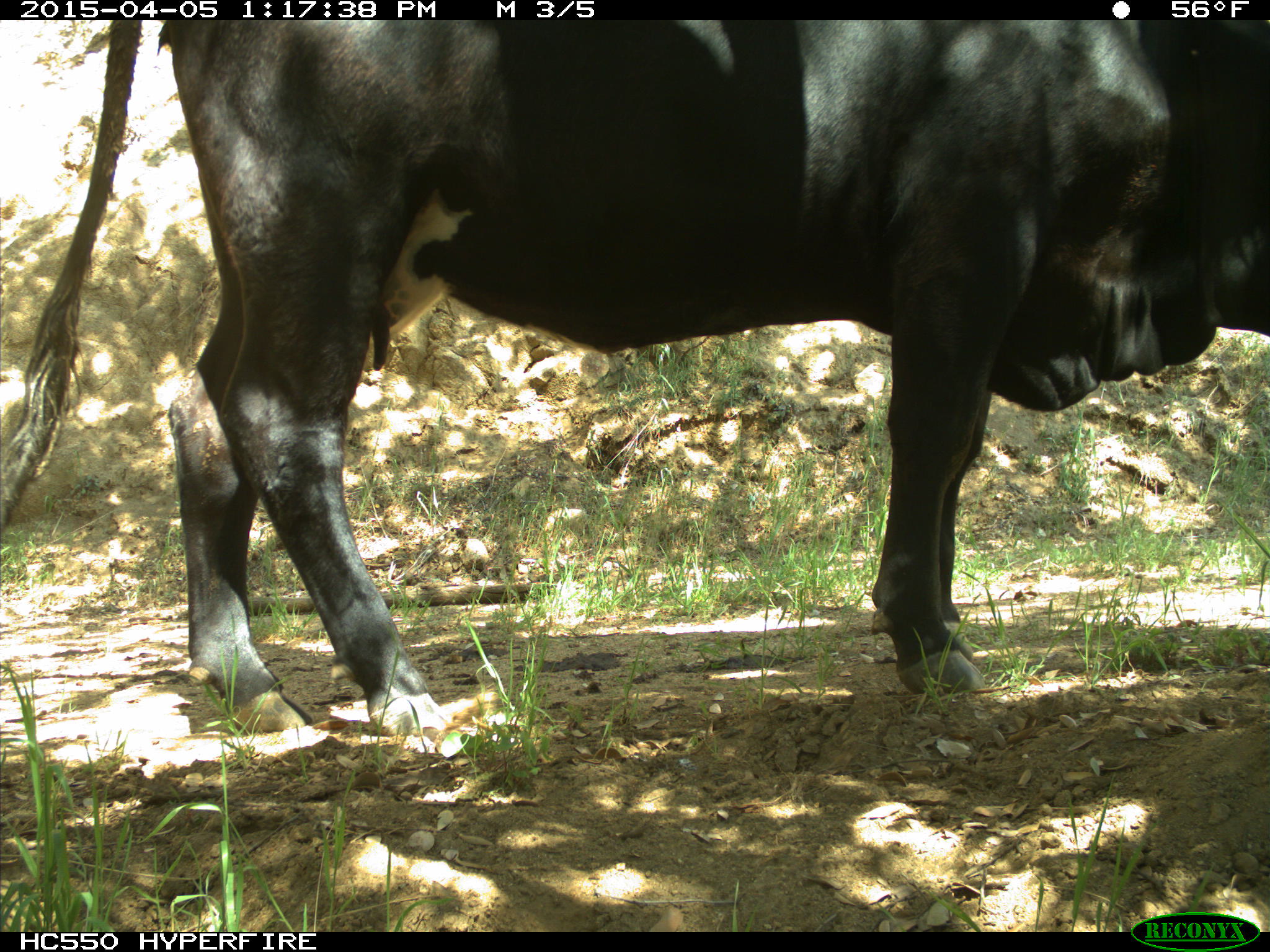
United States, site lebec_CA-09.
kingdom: Animalia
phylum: Chordata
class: Mammalia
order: Artiodactyla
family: Bovidae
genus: Bos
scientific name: Bos taurus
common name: domestic cow